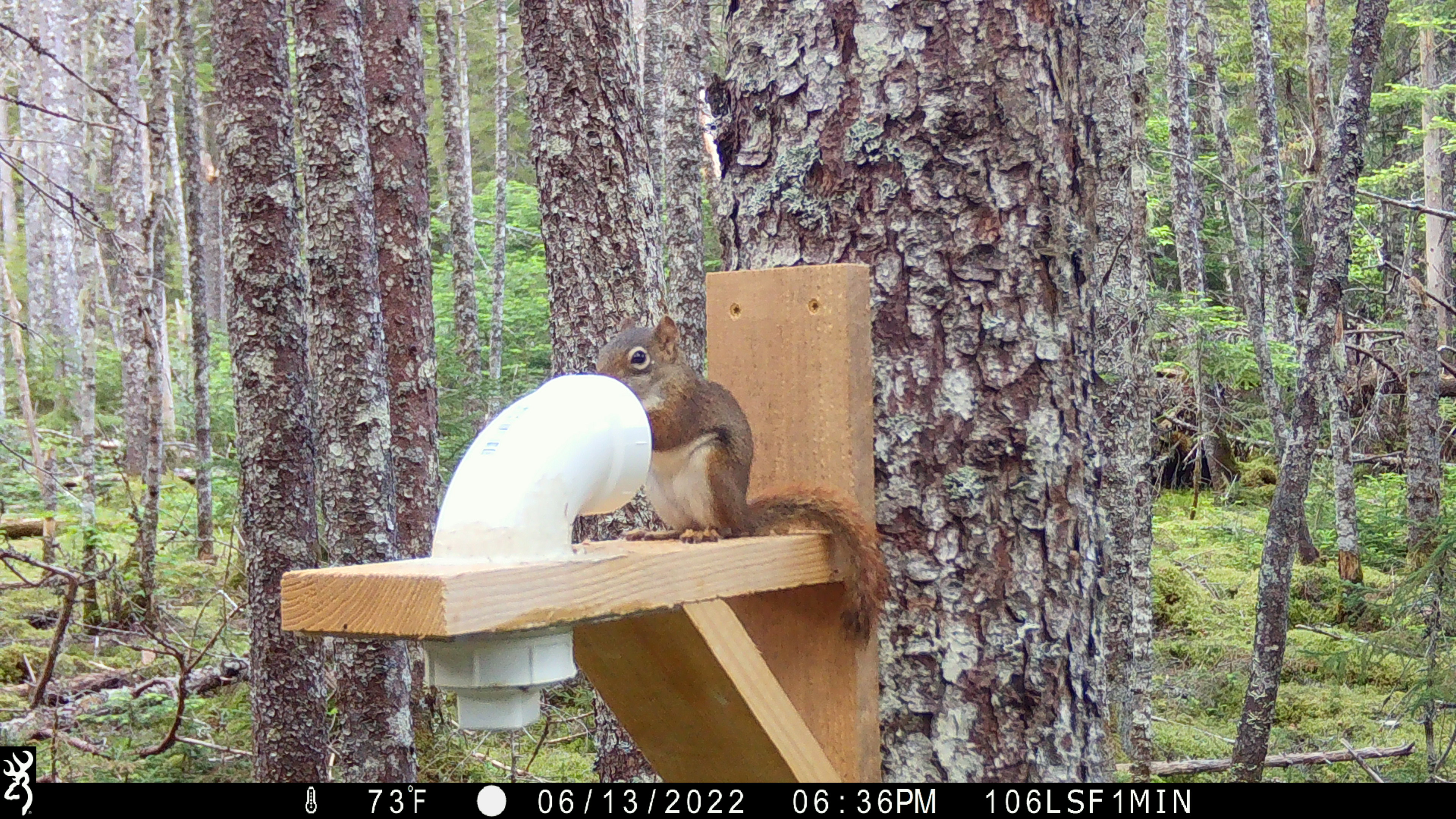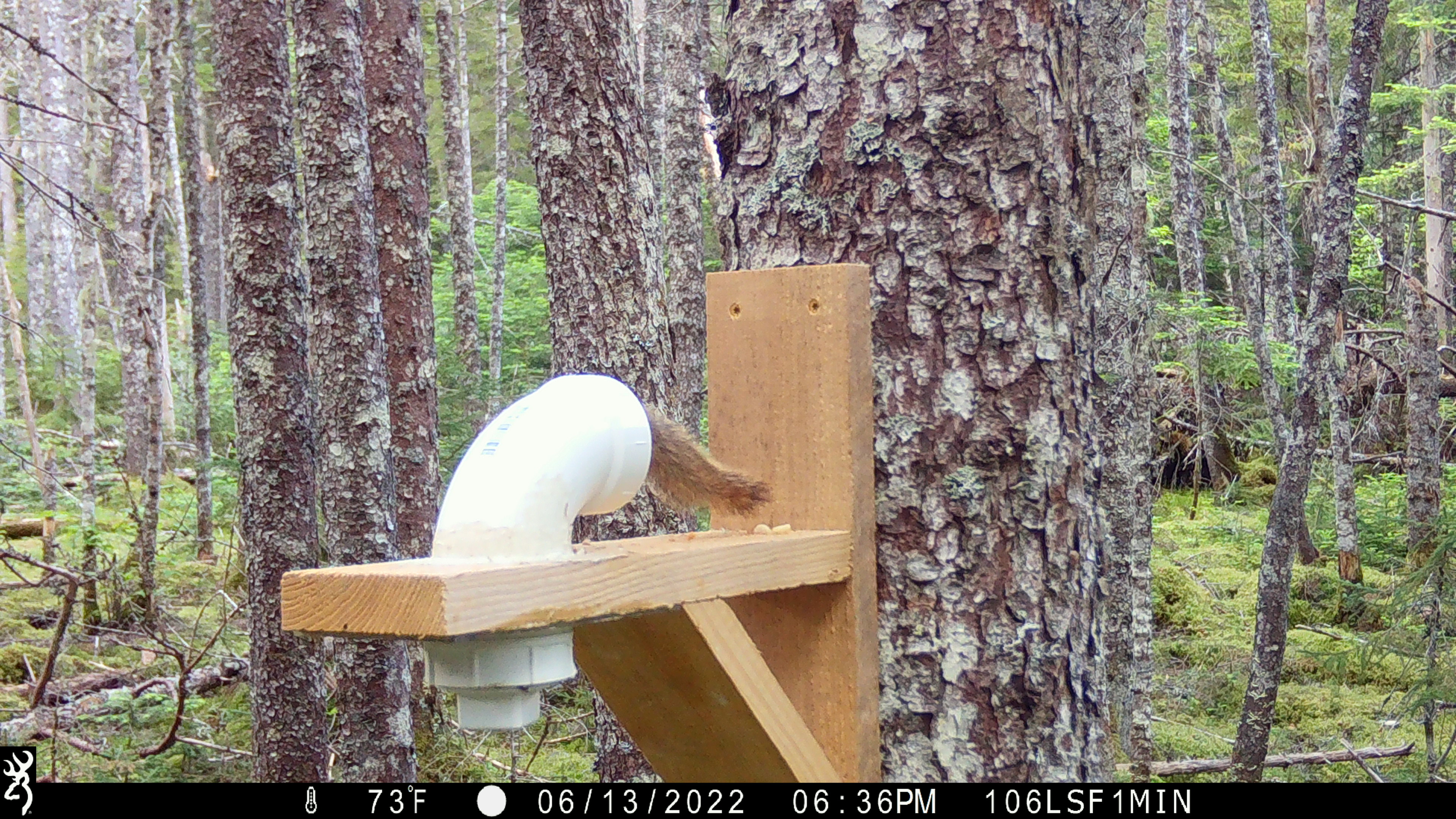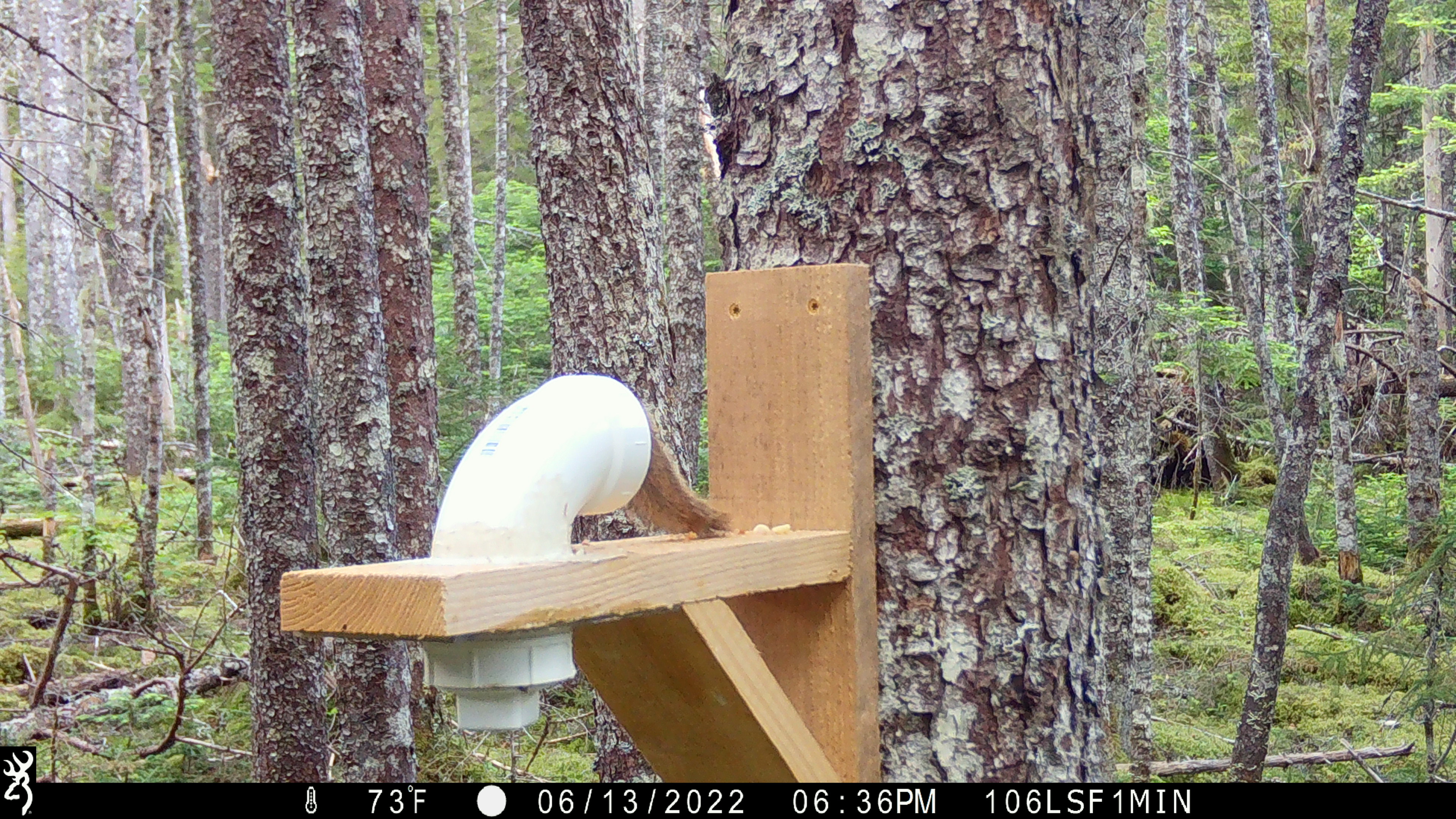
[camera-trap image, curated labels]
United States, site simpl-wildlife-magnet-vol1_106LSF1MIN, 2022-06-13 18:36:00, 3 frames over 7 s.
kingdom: Animalia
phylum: Chordata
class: Mammalia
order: Rodentia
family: Sciuridae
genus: Tamiasciurus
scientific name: Tamiasciurus hudsonicus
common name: red squirrel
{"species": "red squirrel (Tamiasciurus hudsonicus)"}